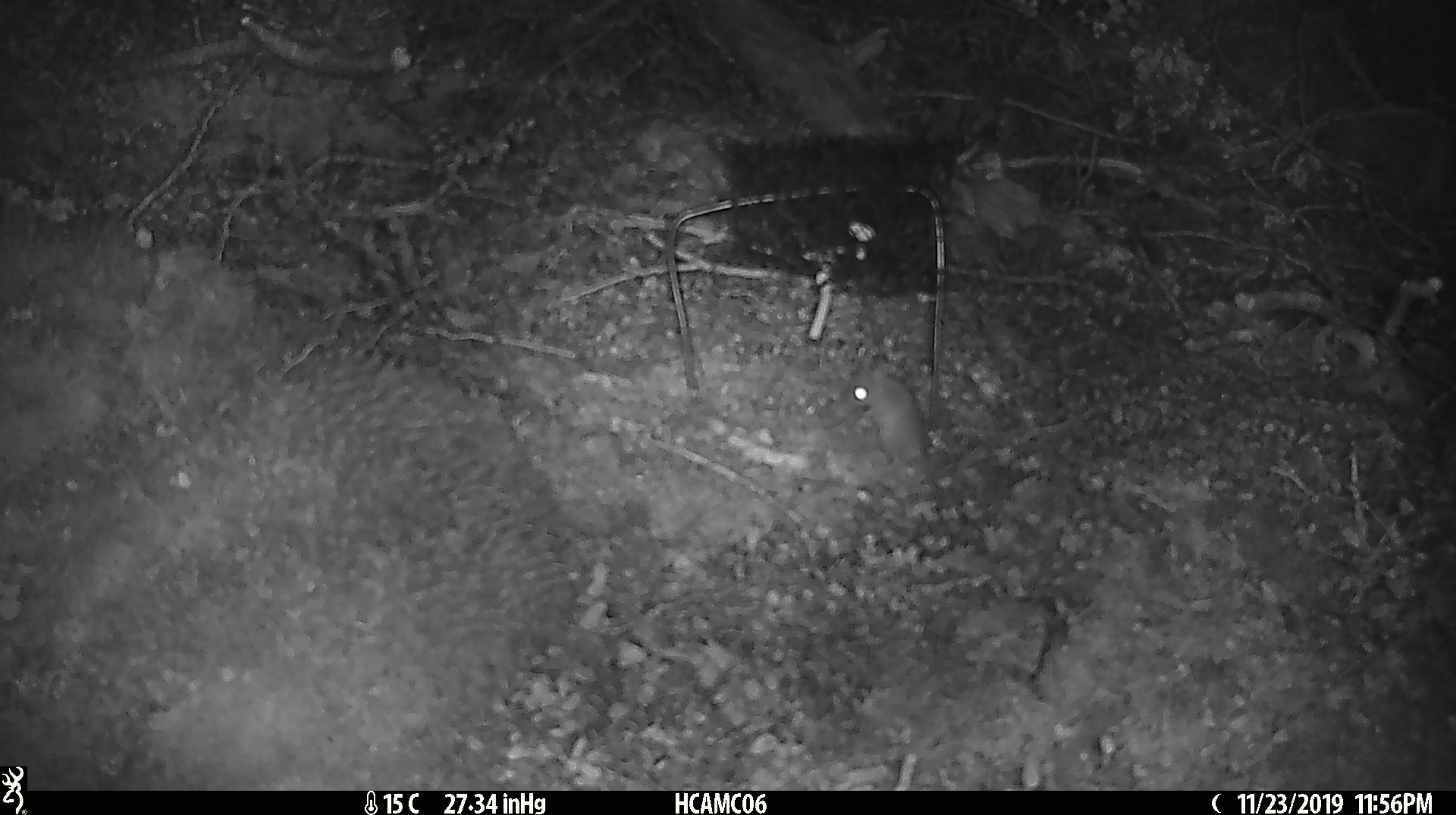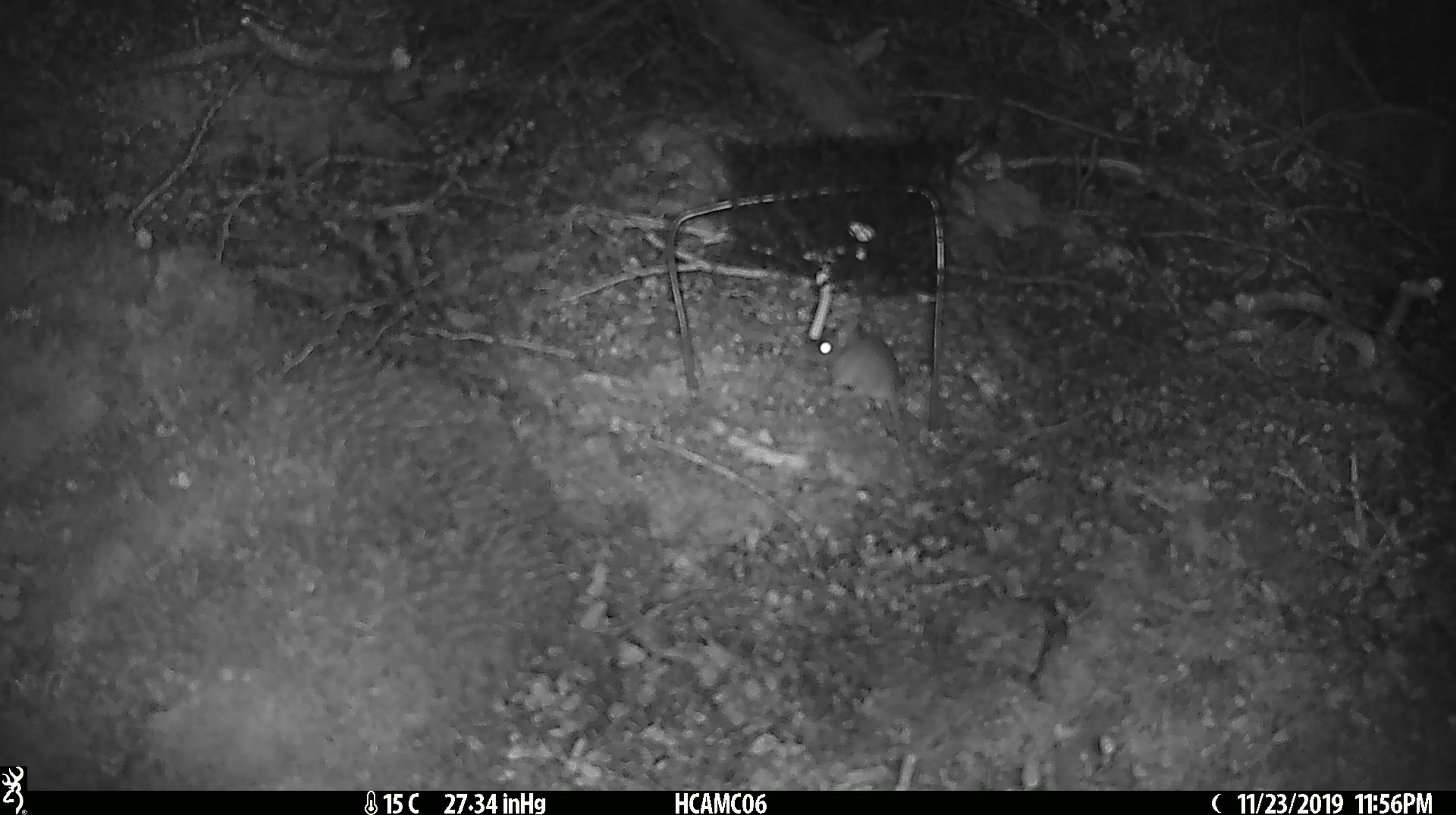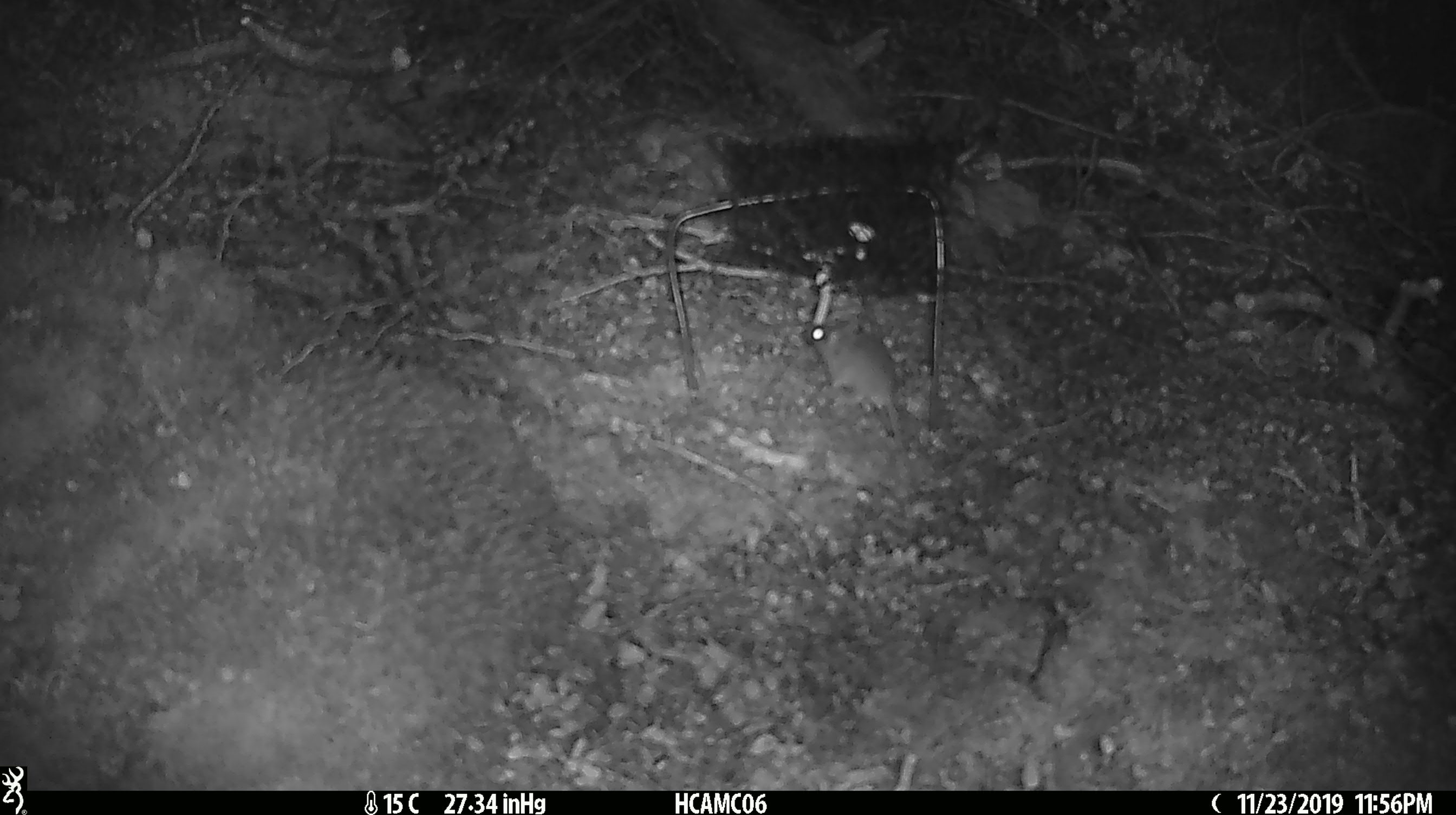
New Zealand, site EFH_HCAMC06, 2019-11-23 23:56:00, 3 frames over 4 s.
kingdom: Animalia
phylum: Chordata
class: Mammalia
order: Rodentia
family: Muridae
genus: Mus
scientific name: Mus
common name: mouse